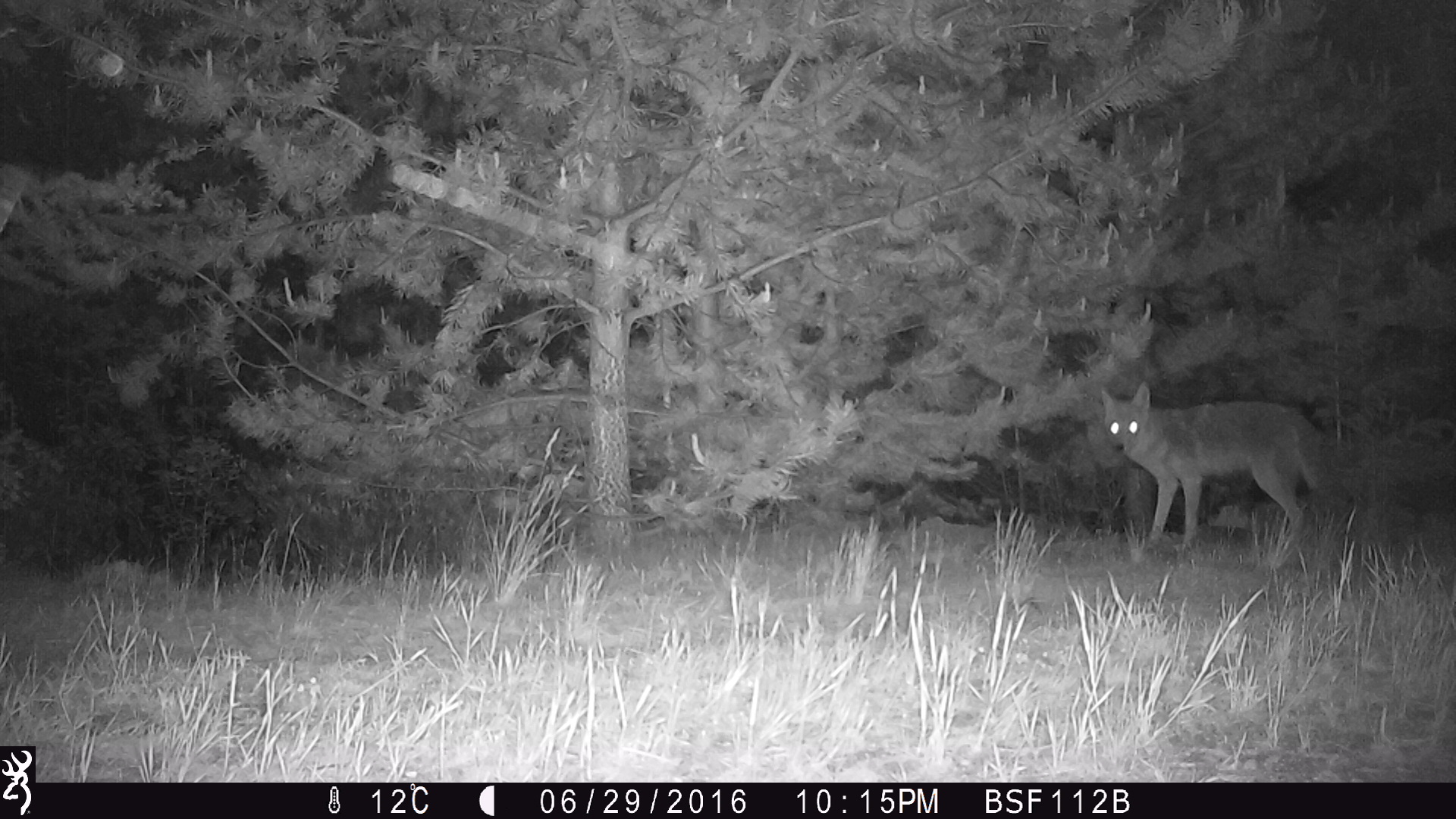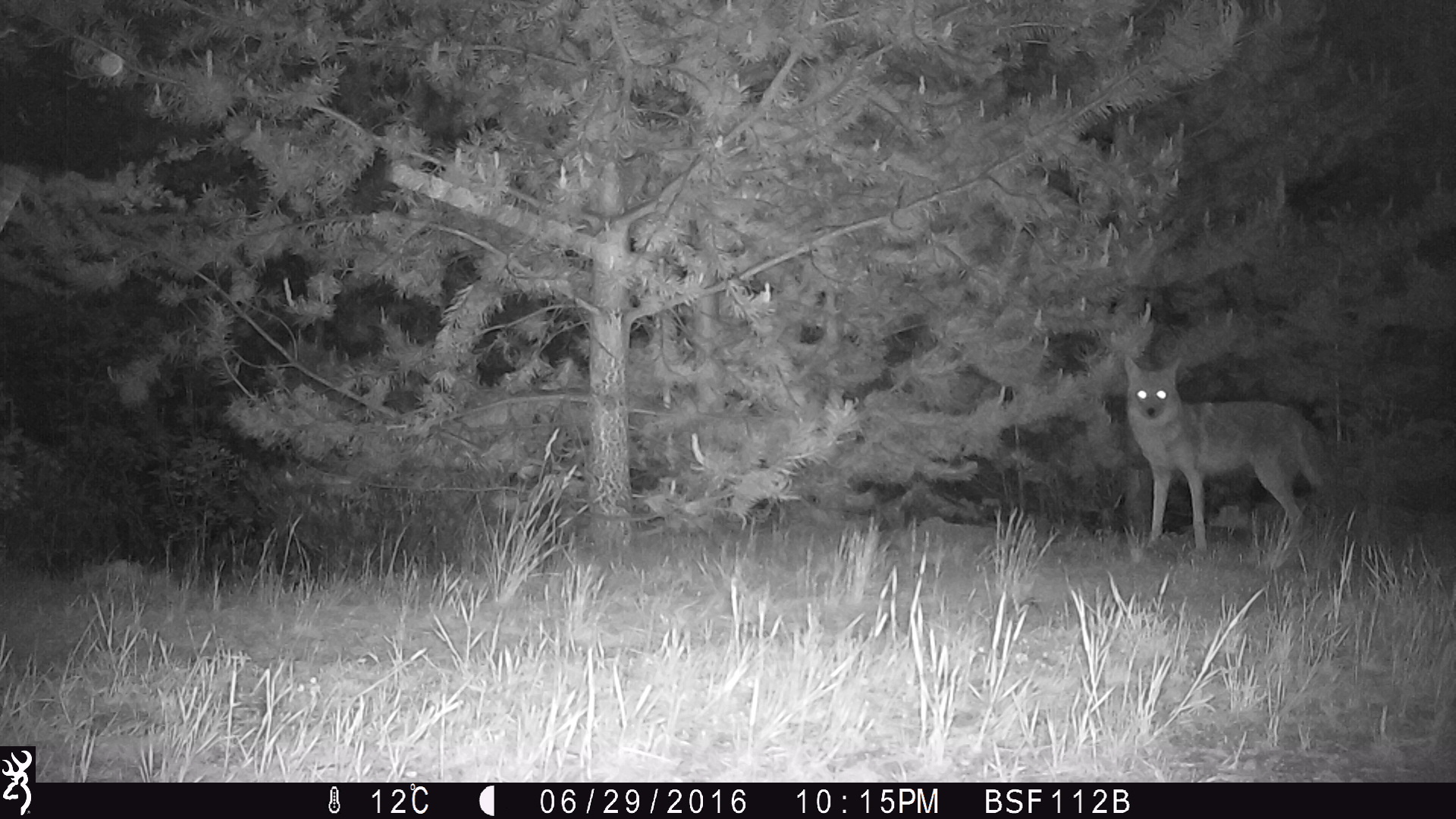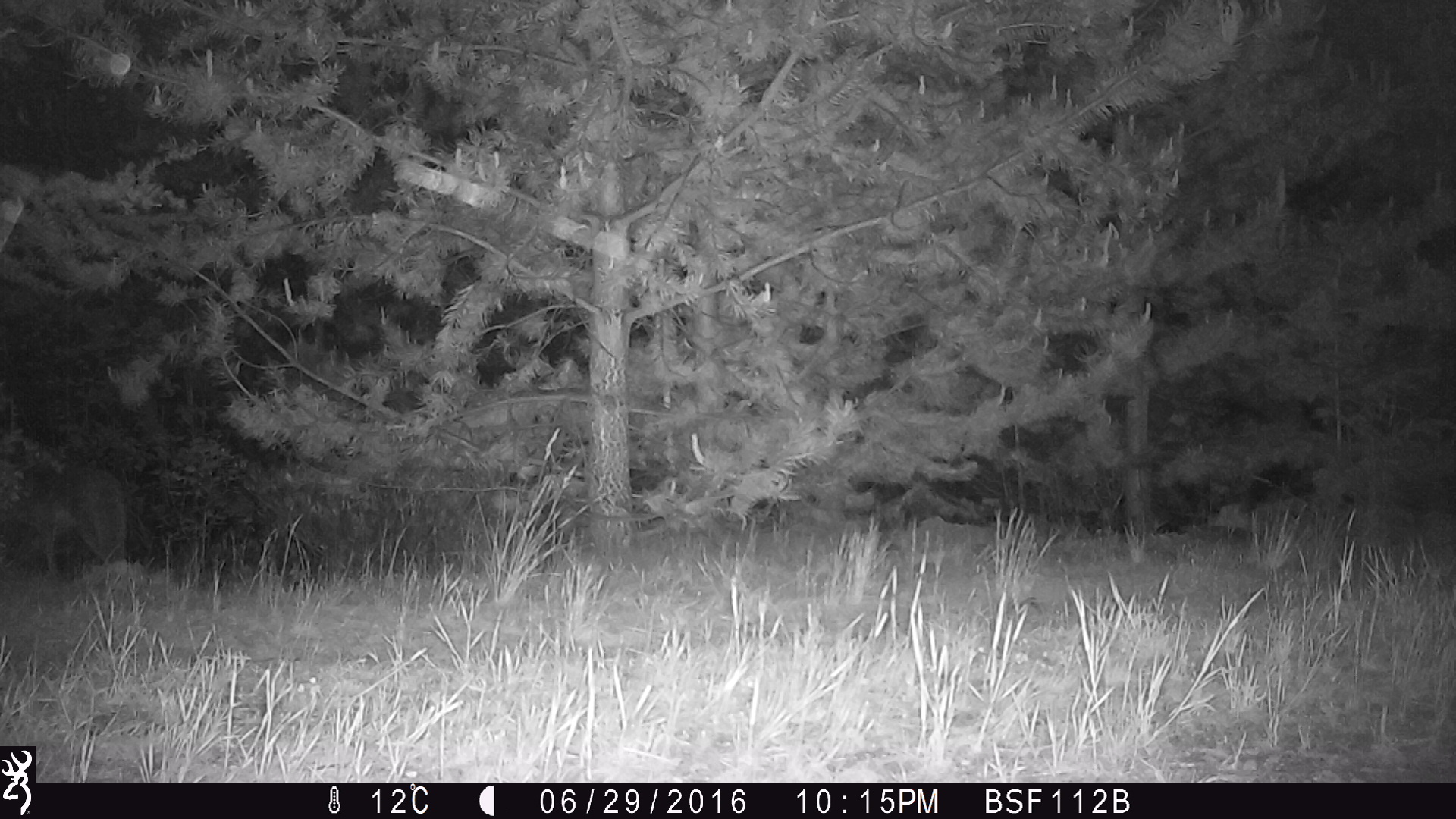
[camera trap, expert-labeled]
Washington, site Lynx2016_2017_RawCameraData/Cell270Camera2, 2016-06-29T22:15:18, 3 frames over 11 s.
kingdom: Animalia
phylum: Chordata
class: Mammalia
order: Carnivora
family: Canidae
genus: Canis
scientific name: Canis latrans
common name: coyote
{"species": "Canis latrans (coyote)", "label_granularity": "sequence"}